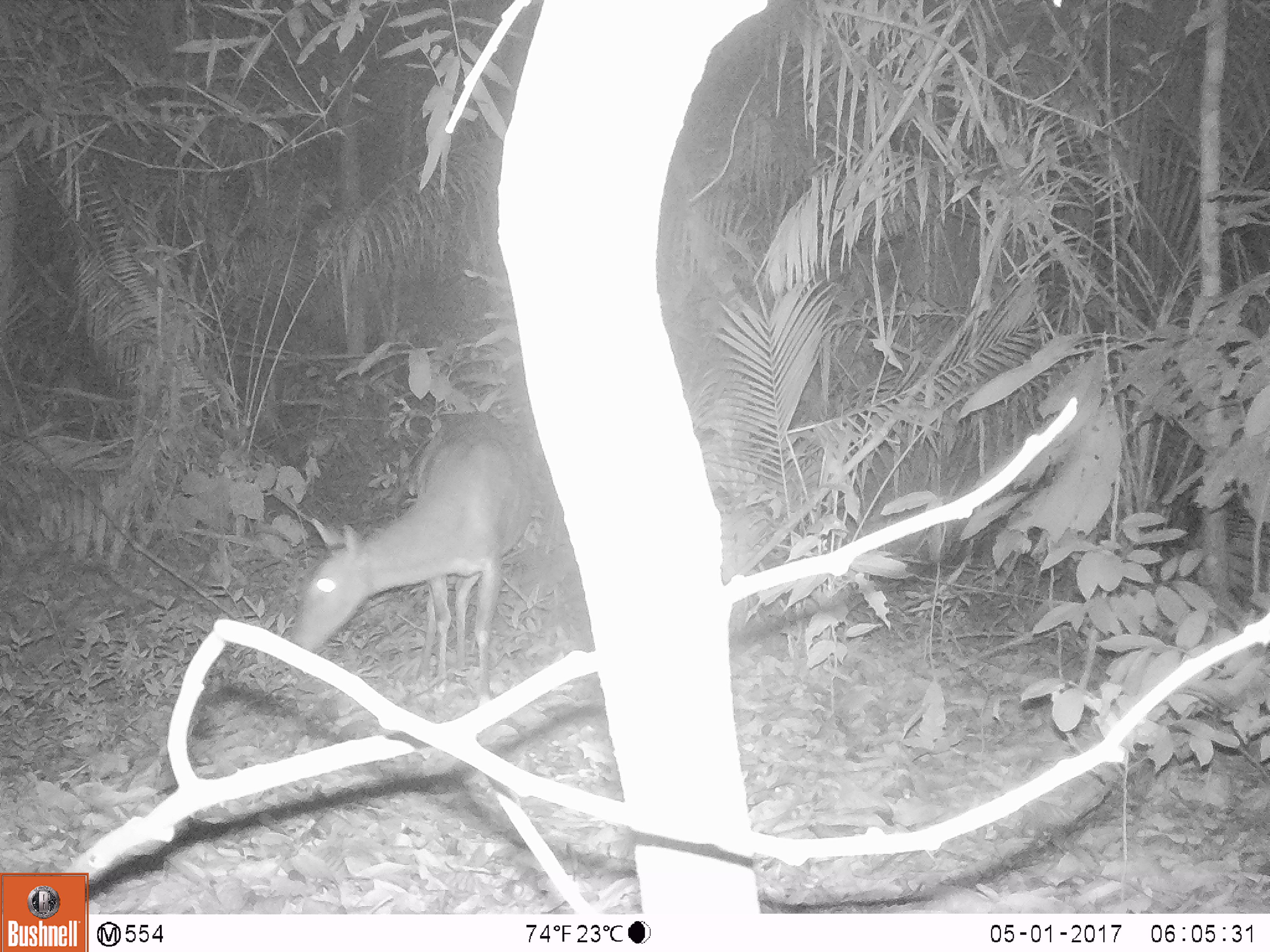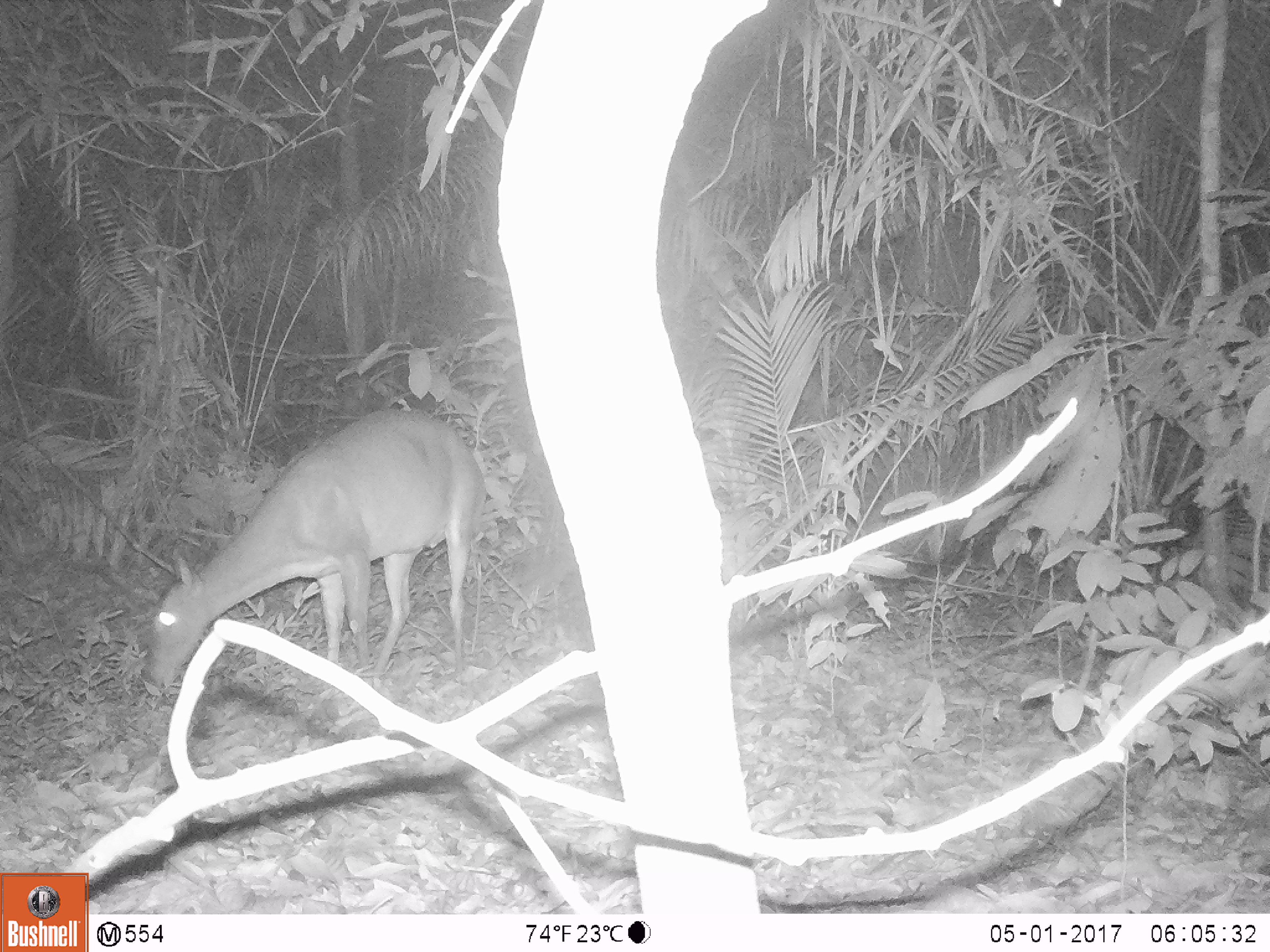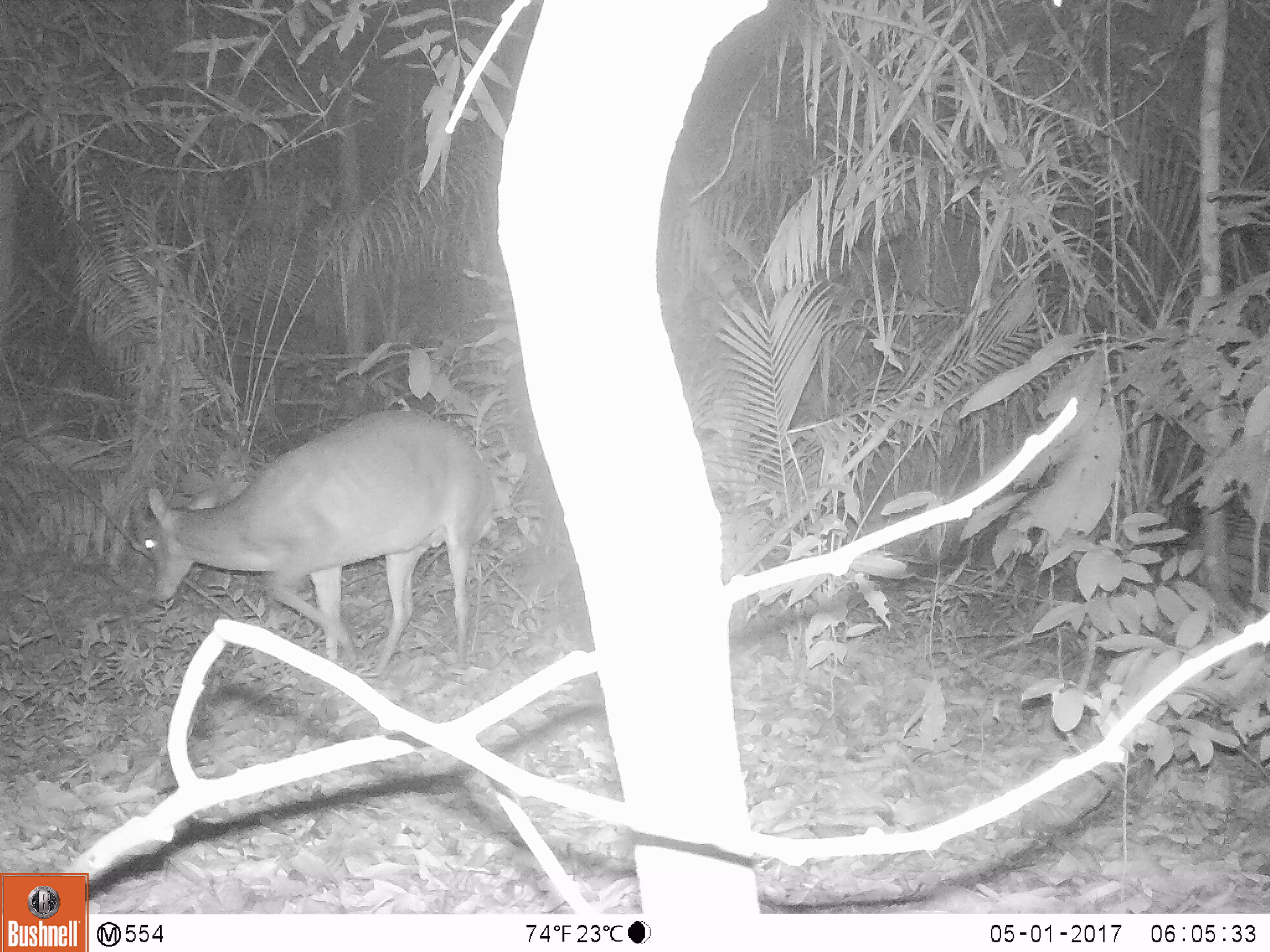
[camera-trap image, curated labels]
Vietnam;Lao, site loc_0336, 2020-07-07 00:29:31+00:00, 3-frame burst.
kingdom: Animalia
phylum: Chordata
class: Mammalia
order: Artiodactyla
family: Cervidae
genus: Muntiacus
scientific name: Muntiacus vuquangensis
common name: large-antlered muntjac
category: large antlered muntjac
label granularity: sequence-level